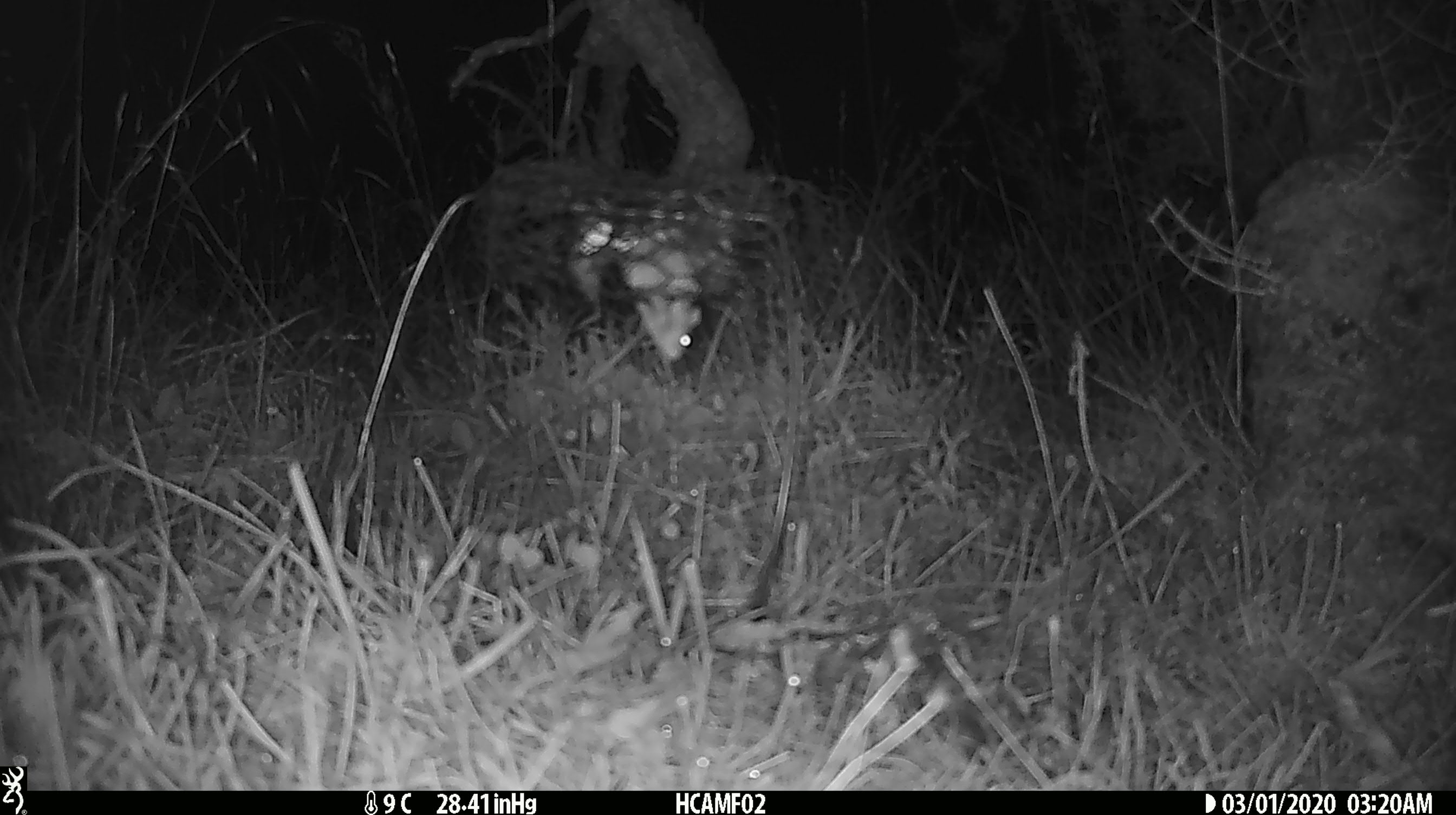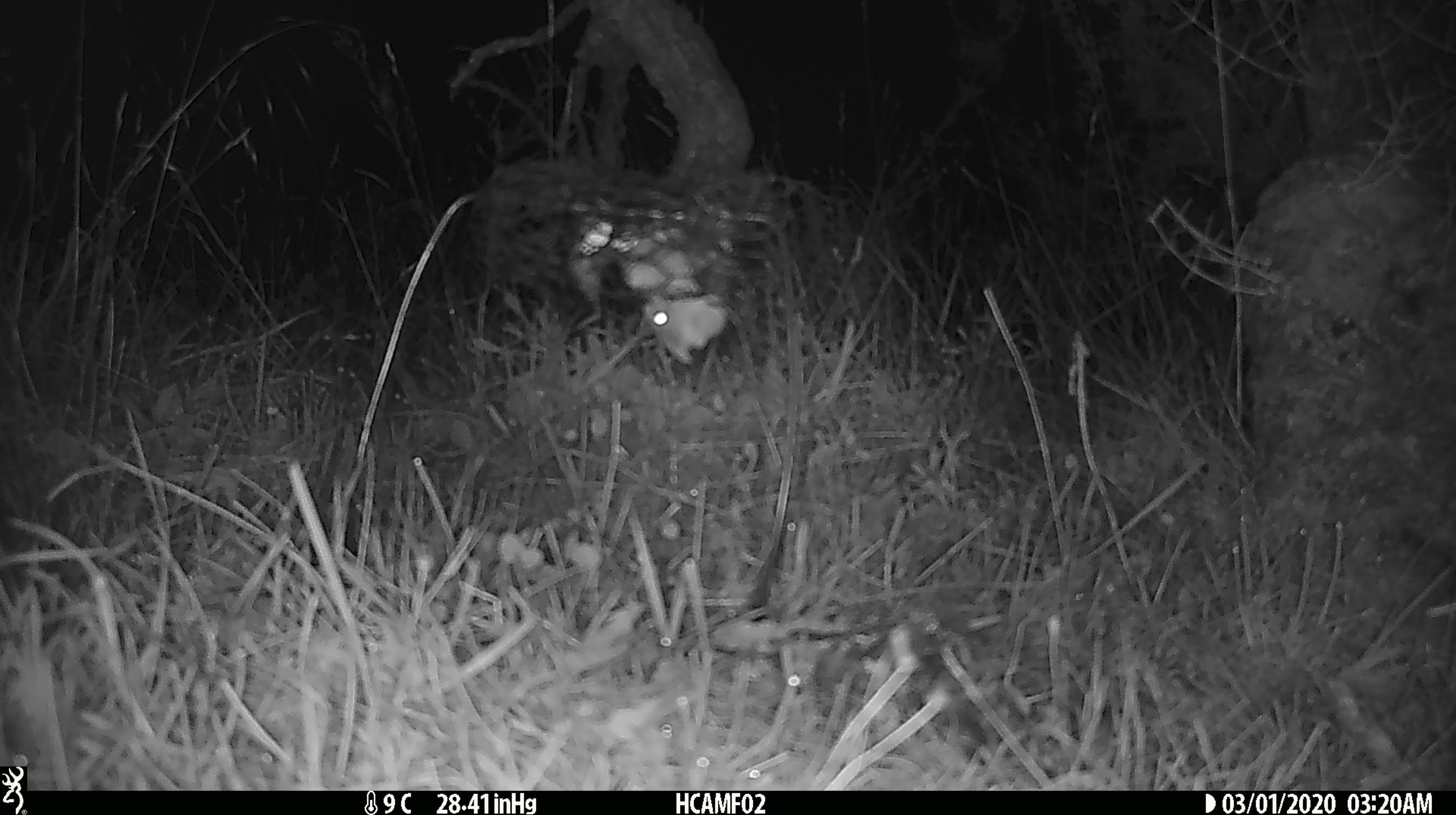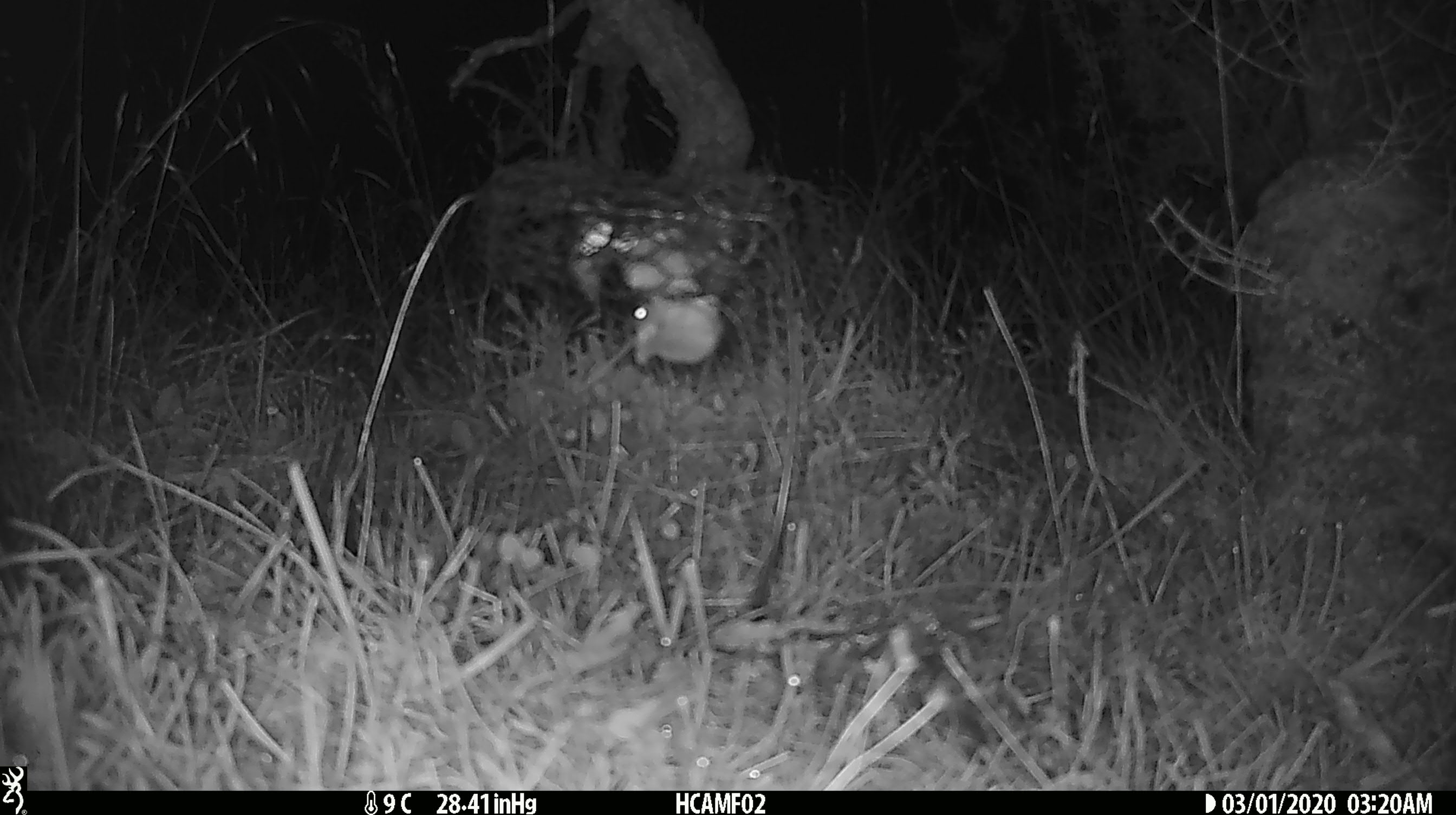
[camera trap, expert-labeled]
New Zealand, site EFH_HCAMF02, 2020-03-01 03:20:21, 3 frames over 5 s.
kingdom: Animalia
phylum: Chordata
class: Mammalia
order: Rodentia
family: Muridae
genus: Mus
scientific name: Mus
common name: mouse